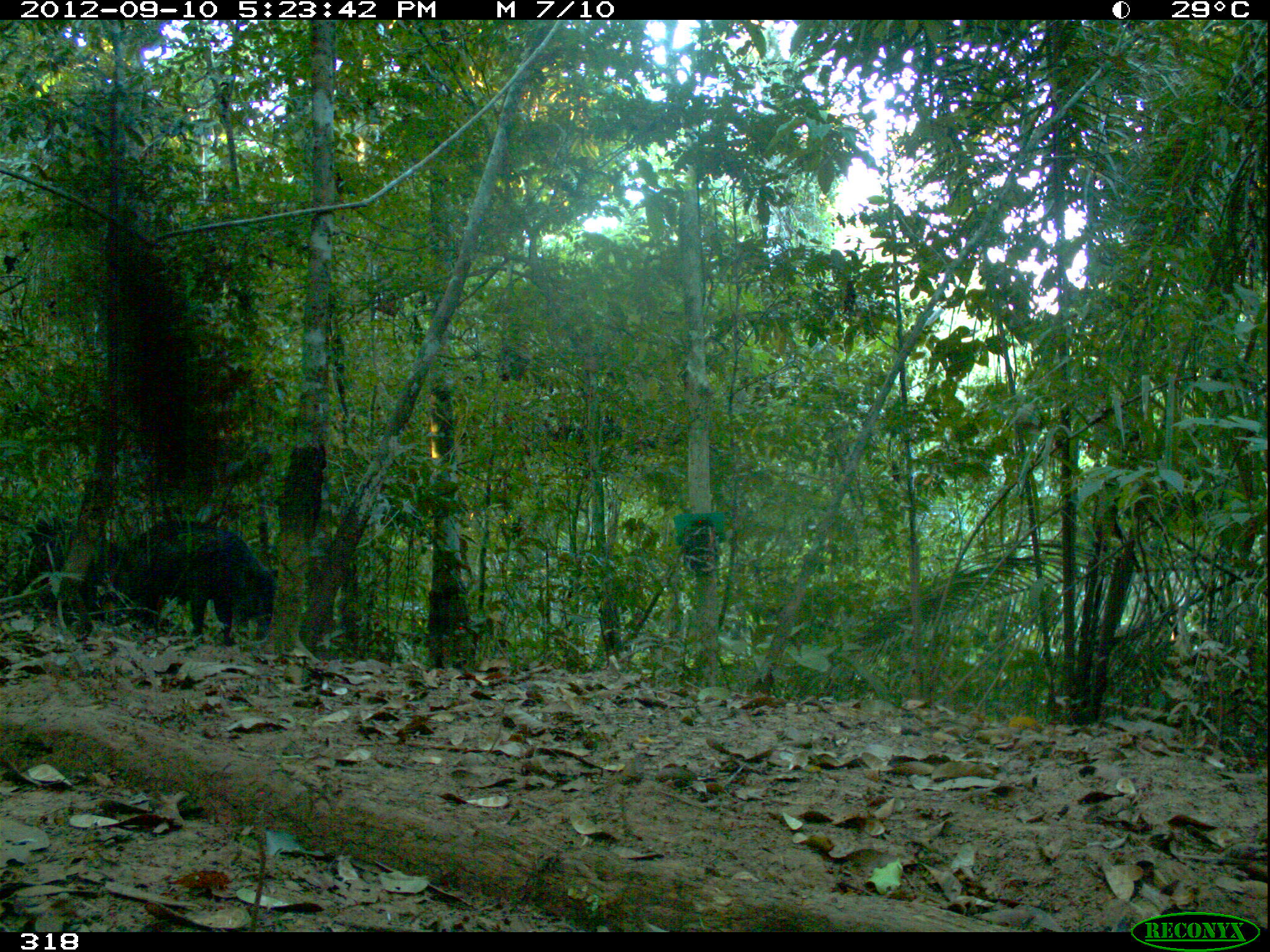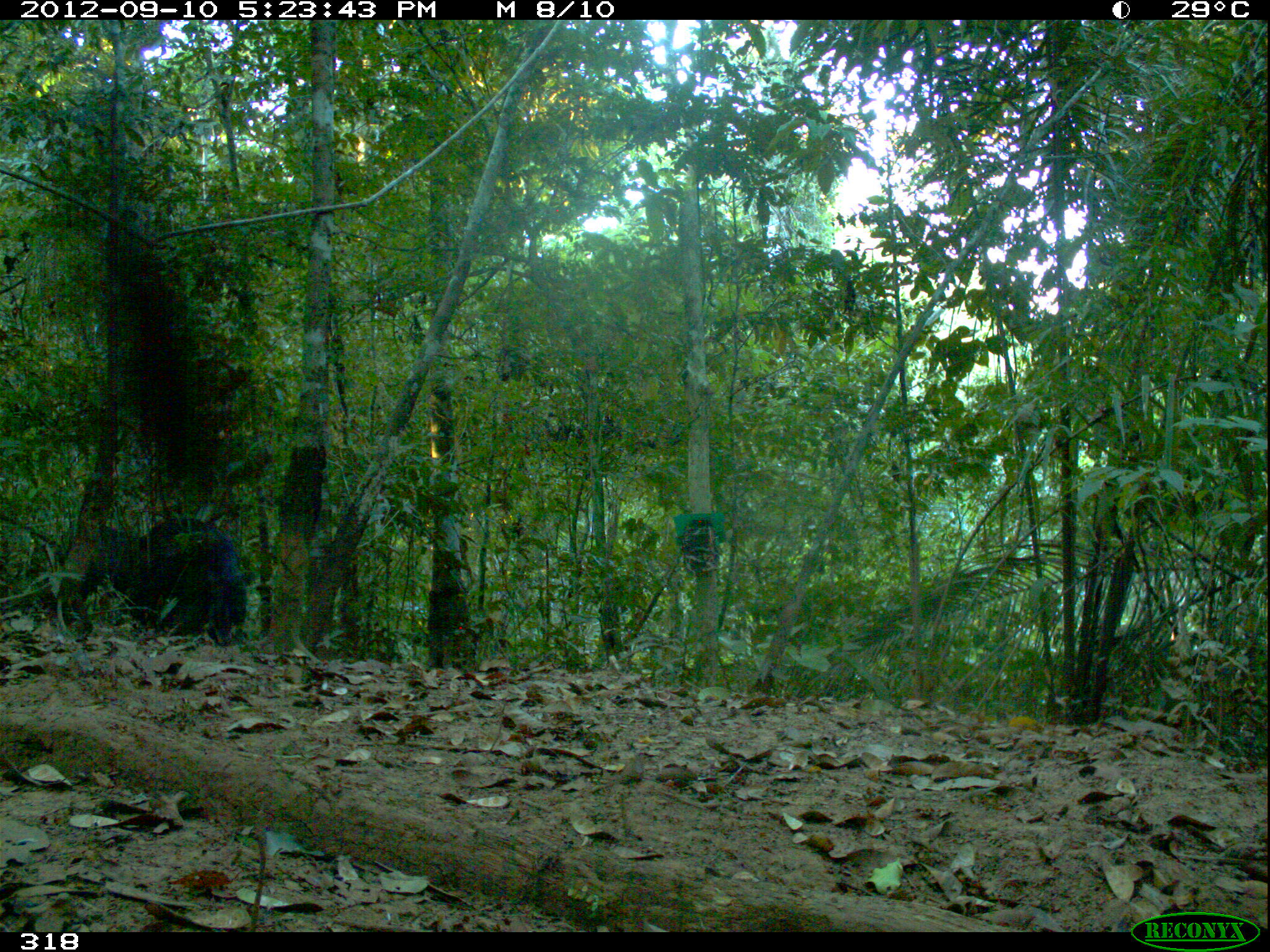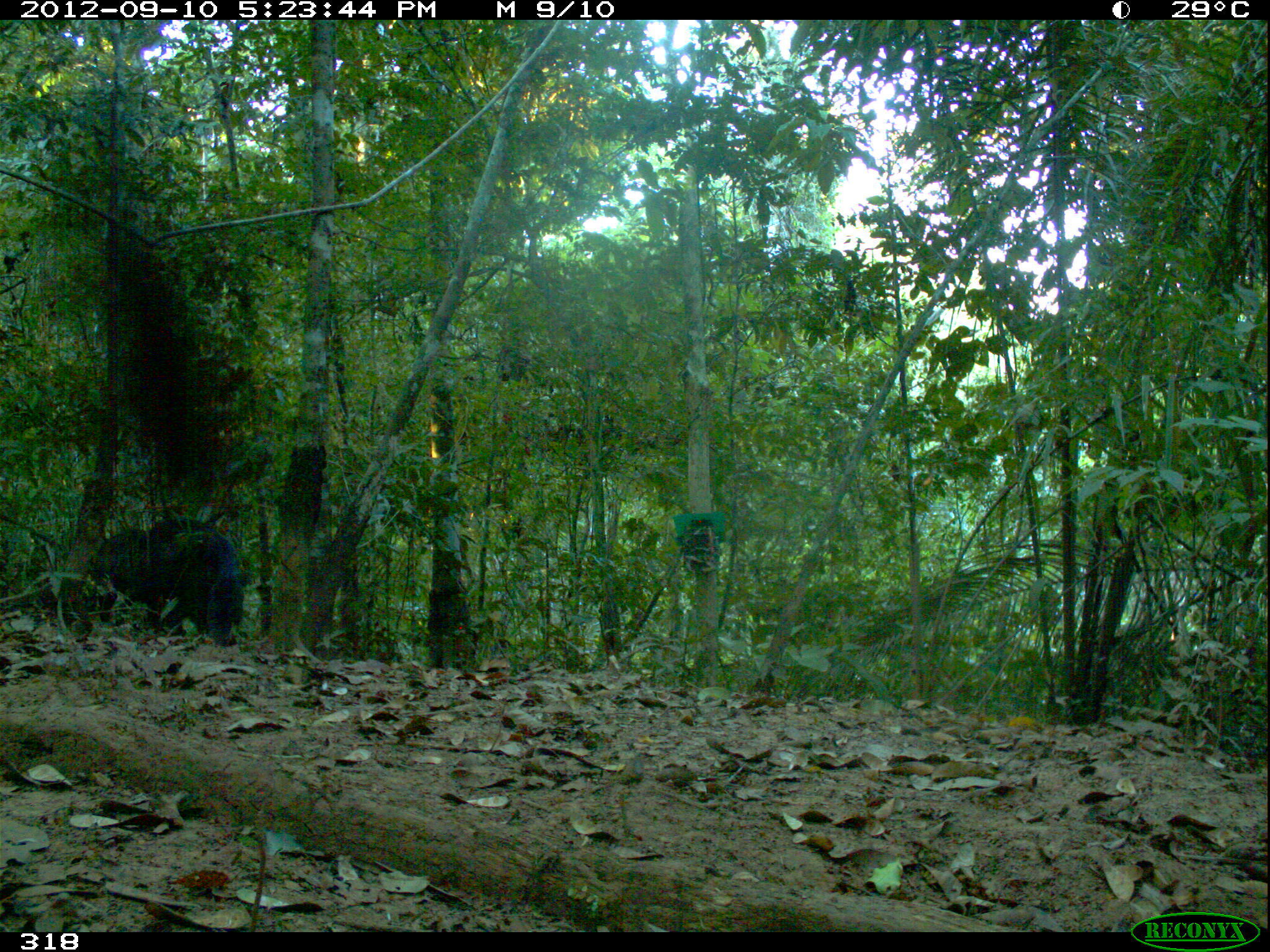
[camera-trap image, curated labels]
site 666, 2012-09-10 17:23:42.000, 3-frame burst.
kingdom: Animalia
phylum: Chordata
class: Mammalia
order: Artiodactyla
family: Tayassuidae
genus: Tayassu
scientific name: Tayassu pecari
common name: white-lipped peccary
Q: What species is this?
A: Tayassu pecari (white-lipped peccary).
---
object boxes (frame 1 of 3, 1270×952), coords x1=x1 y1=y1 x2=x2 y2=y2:
tayassu pecari: x1=110 y1=515 x2=282 y2=645; x1=21 y1=515 x2=129 y2=629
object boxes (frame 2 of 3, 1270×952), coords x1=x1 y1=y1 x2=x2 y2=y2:
tayassu pecari: x1=129 y1=511 x2=252 y2=647; x1=56 y1=520 x2=136 y2=632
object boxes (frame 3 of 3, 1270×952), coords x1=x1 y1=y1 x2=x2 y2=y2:
tayassu pecari: x1=133 y1=514 x2=250 y2=645; x1=87 y1=527 x2=143 y2=621